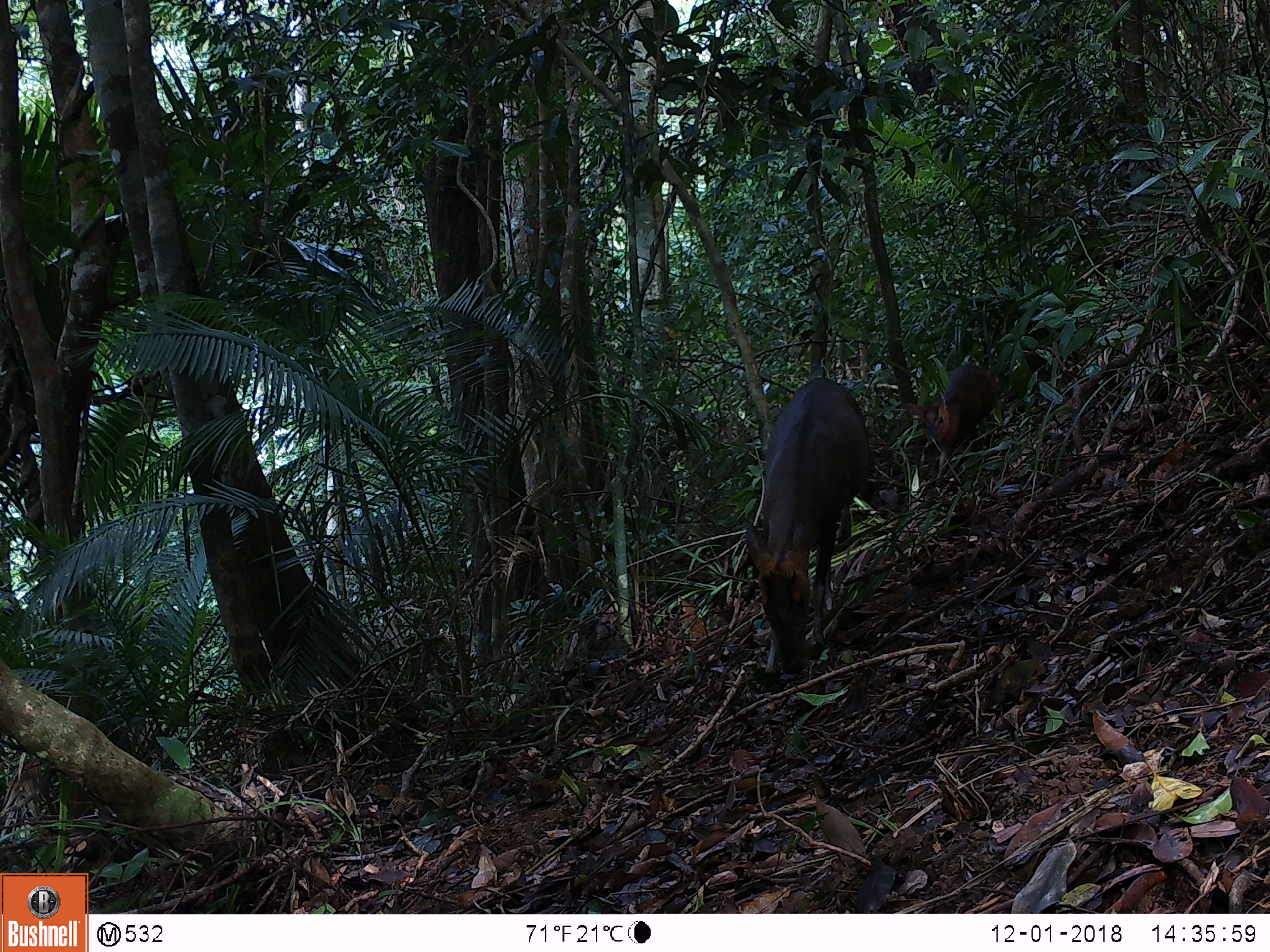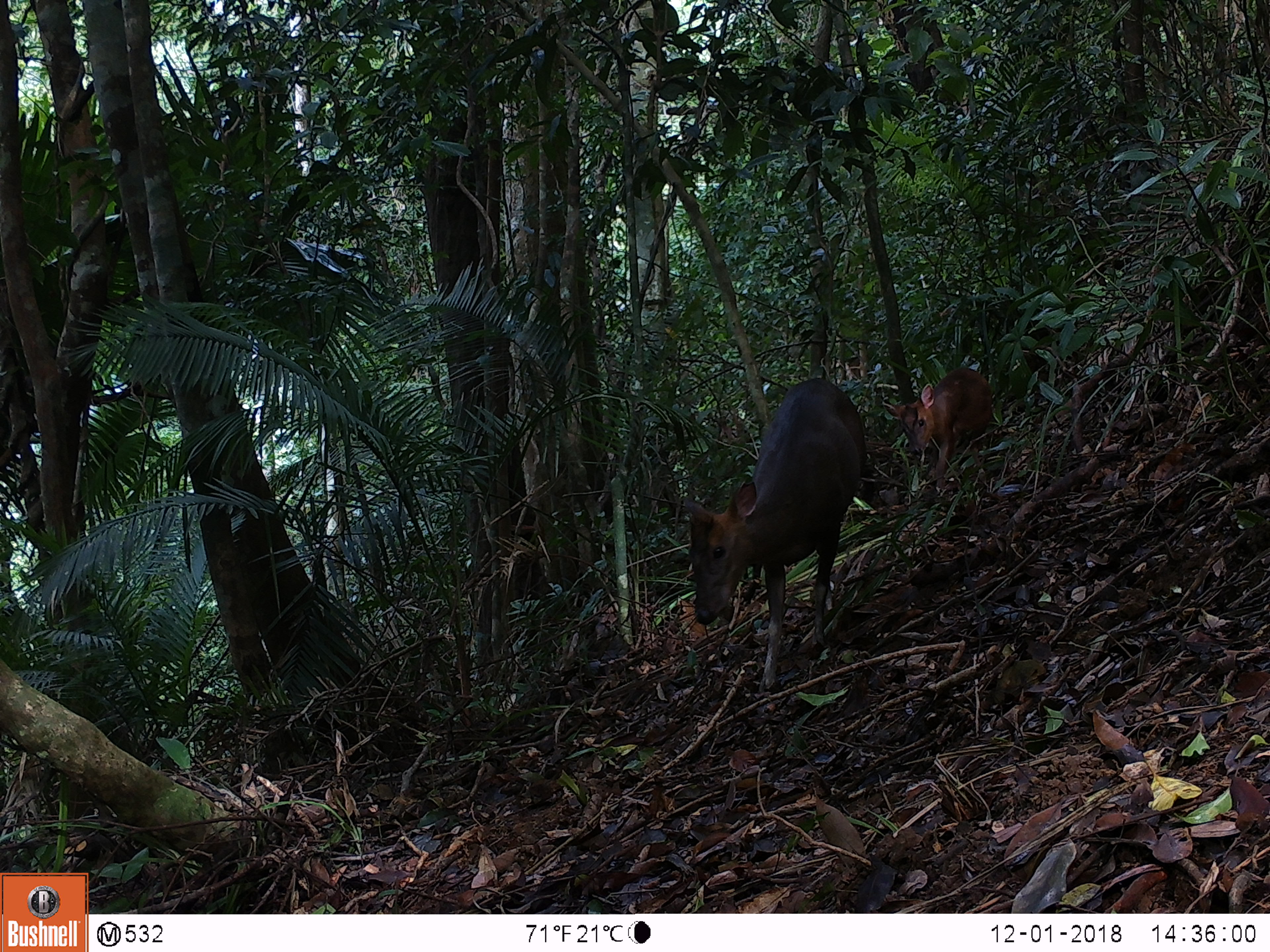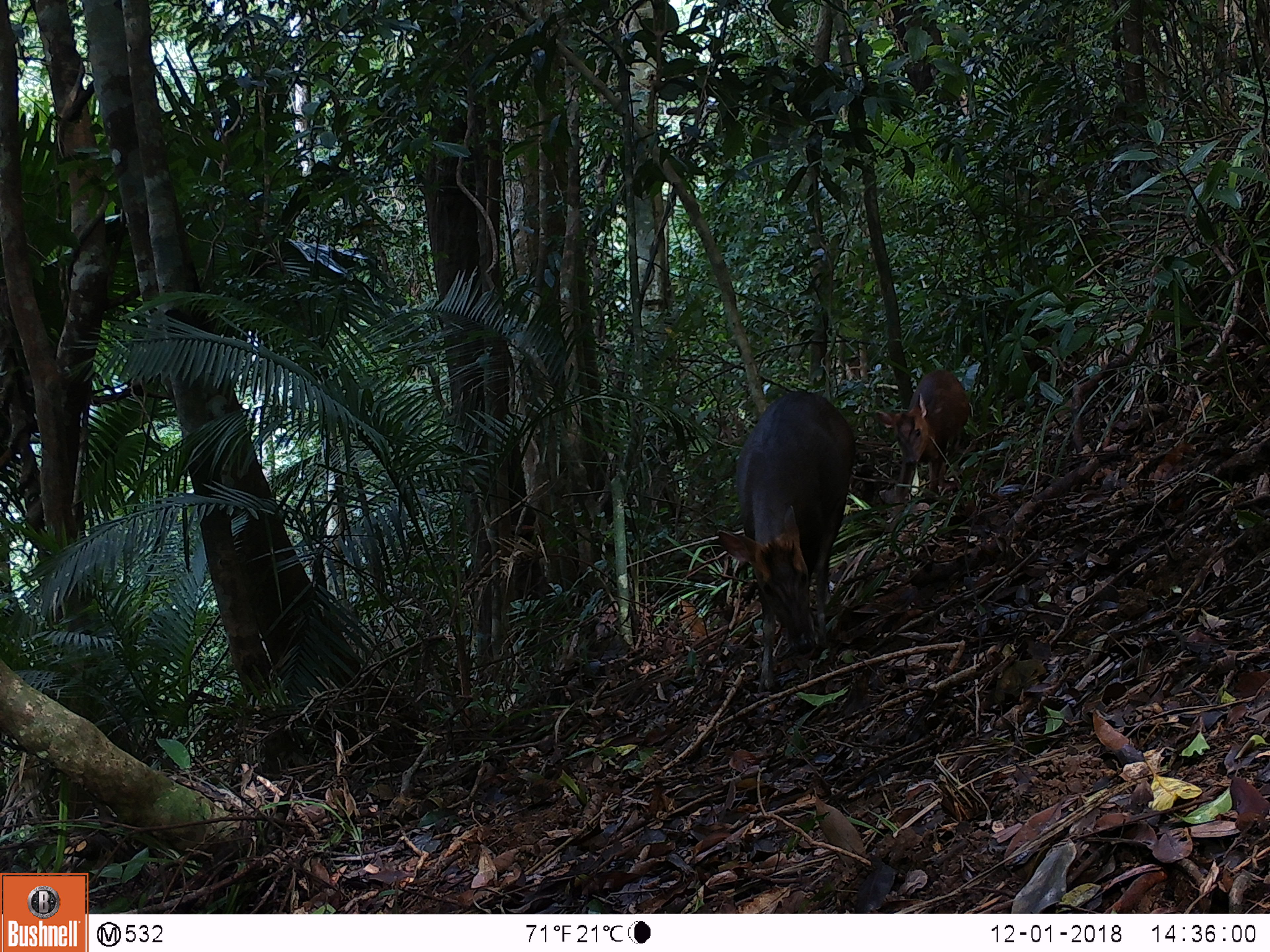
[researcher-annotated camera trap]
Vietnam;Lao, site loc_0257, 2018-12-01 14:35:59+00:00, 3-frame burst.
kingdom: Animalia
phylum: Chordata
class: Mammalia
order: Artiodactyla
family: Cervidae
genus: Muntiacus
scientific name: Muntiacus rooseveltorum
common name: roosevelt's muntjac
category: roosevelts muntjac group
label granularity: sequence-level